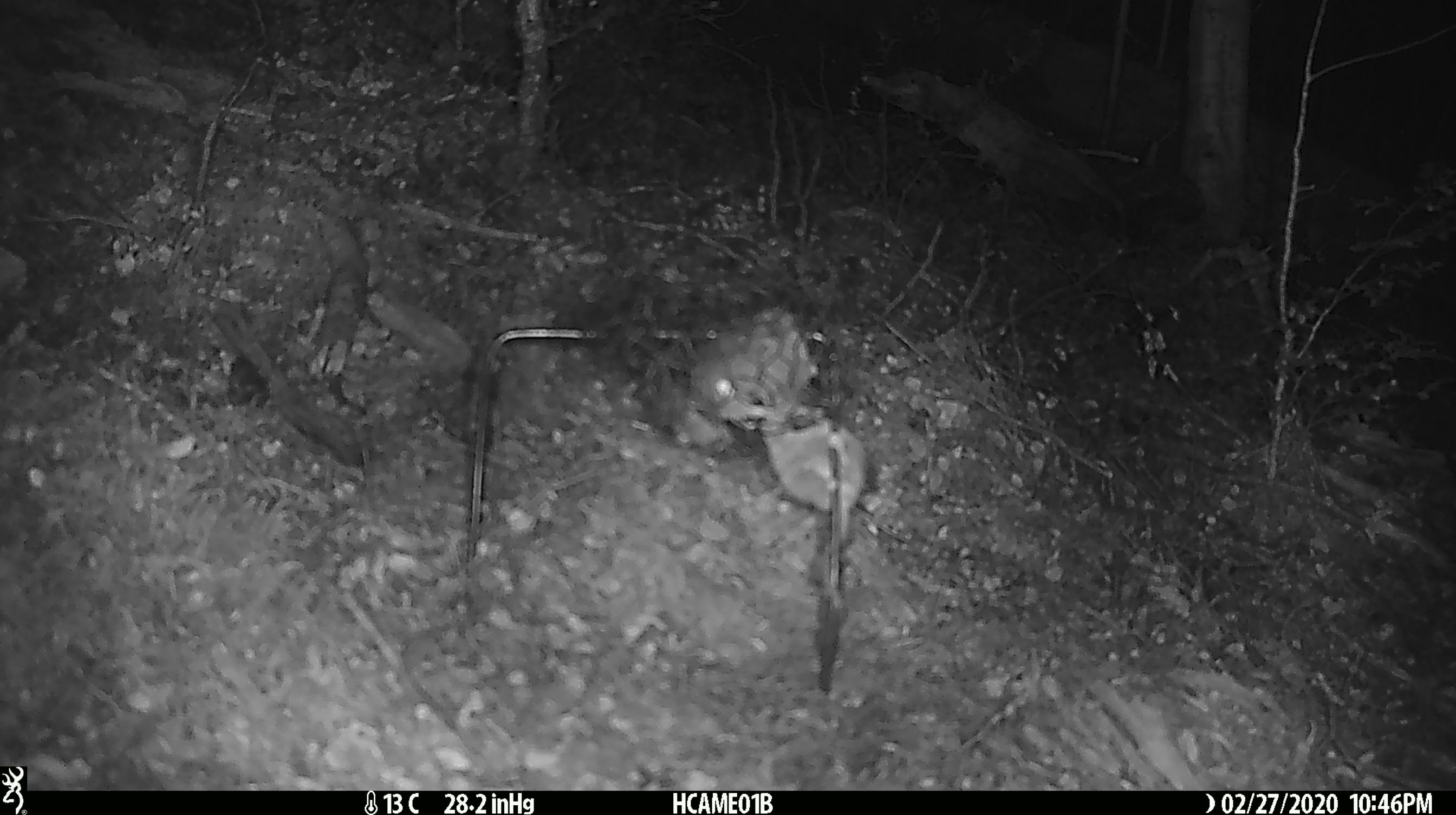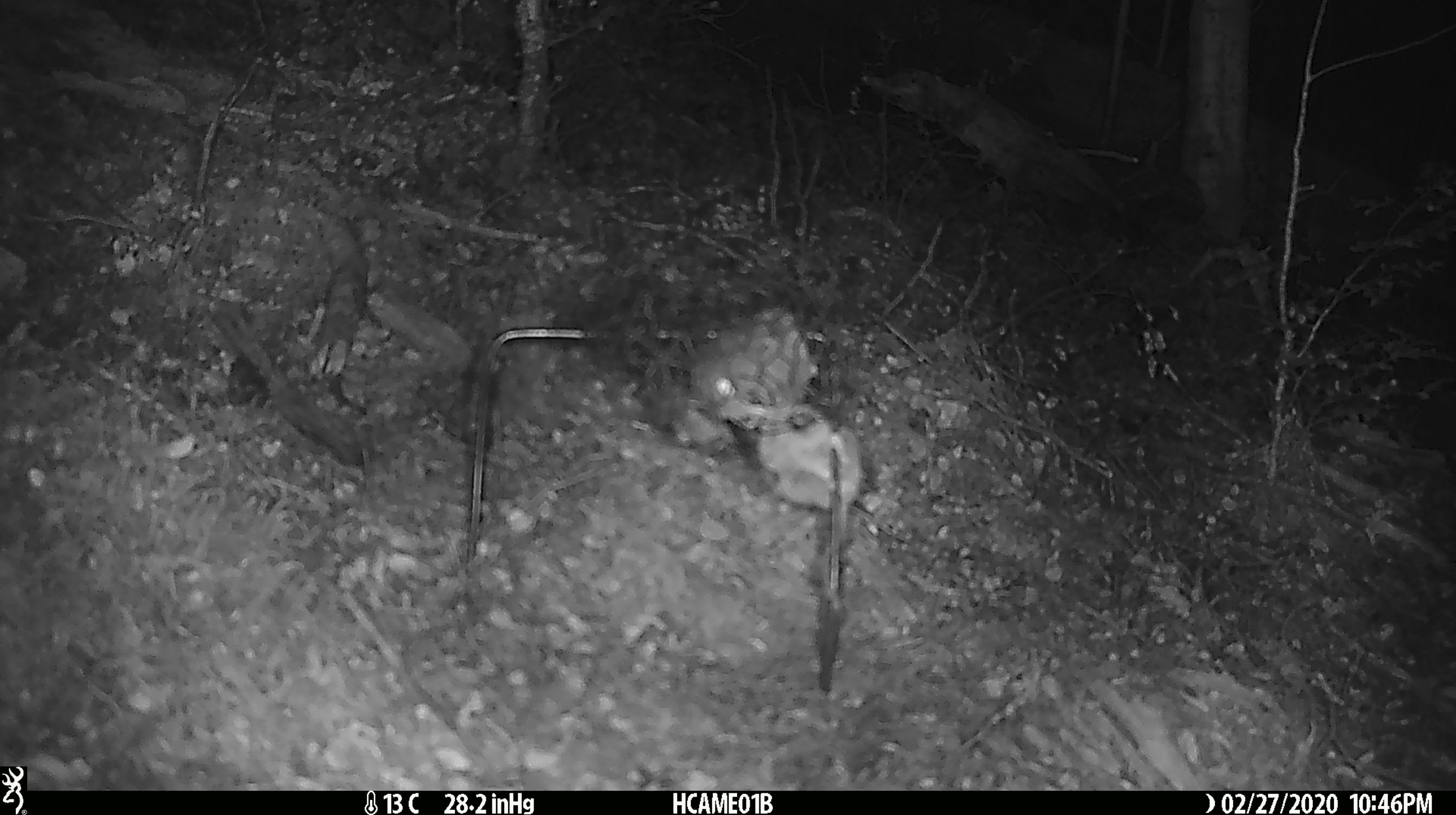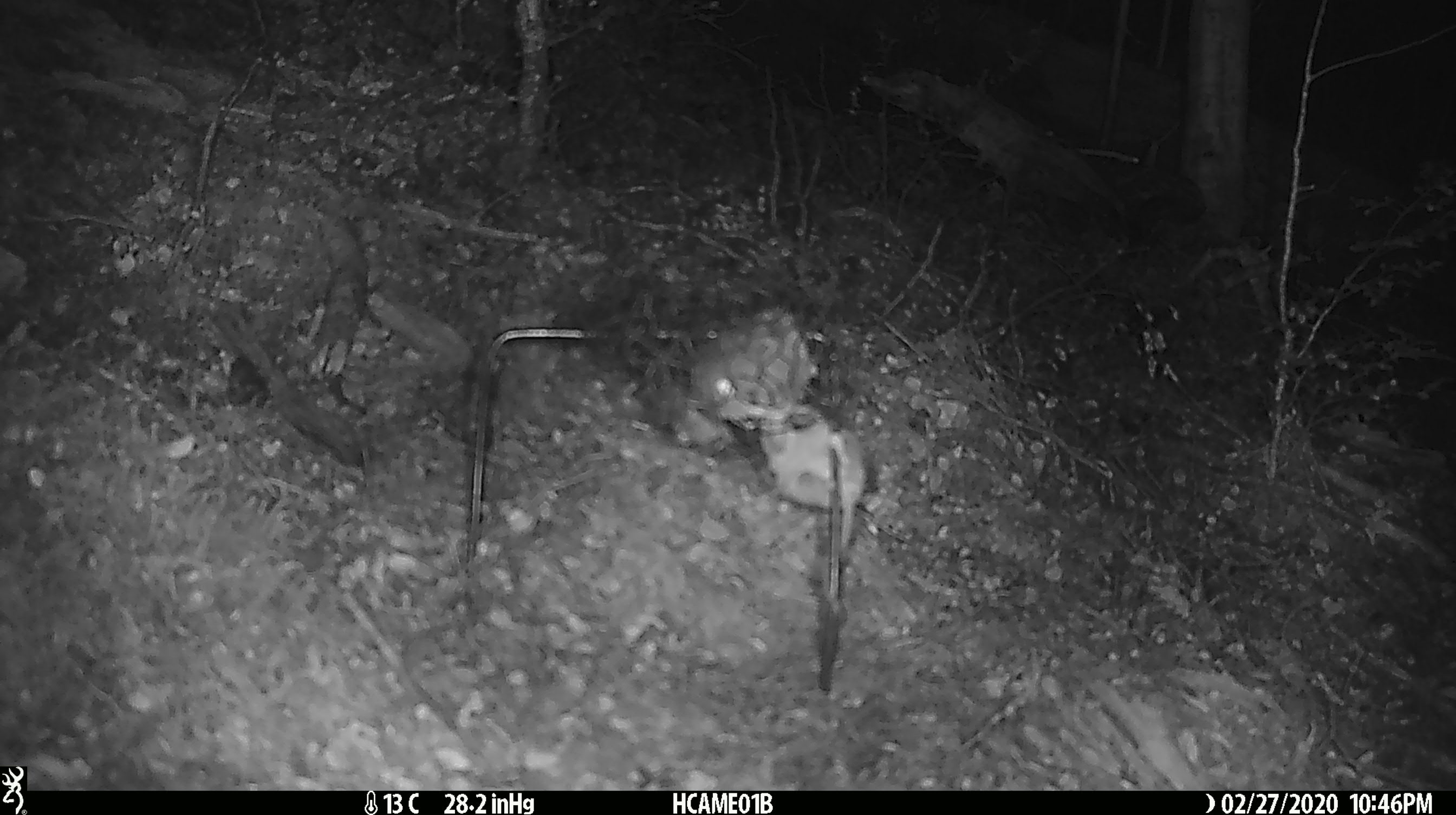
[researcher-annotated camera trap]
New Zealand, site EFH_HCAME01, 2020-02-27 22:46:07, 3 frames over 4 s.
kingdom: Animalia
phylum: Chordata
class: Mammalia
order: Rodentia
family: Muridae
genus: Mus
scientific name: Mus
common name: mouse